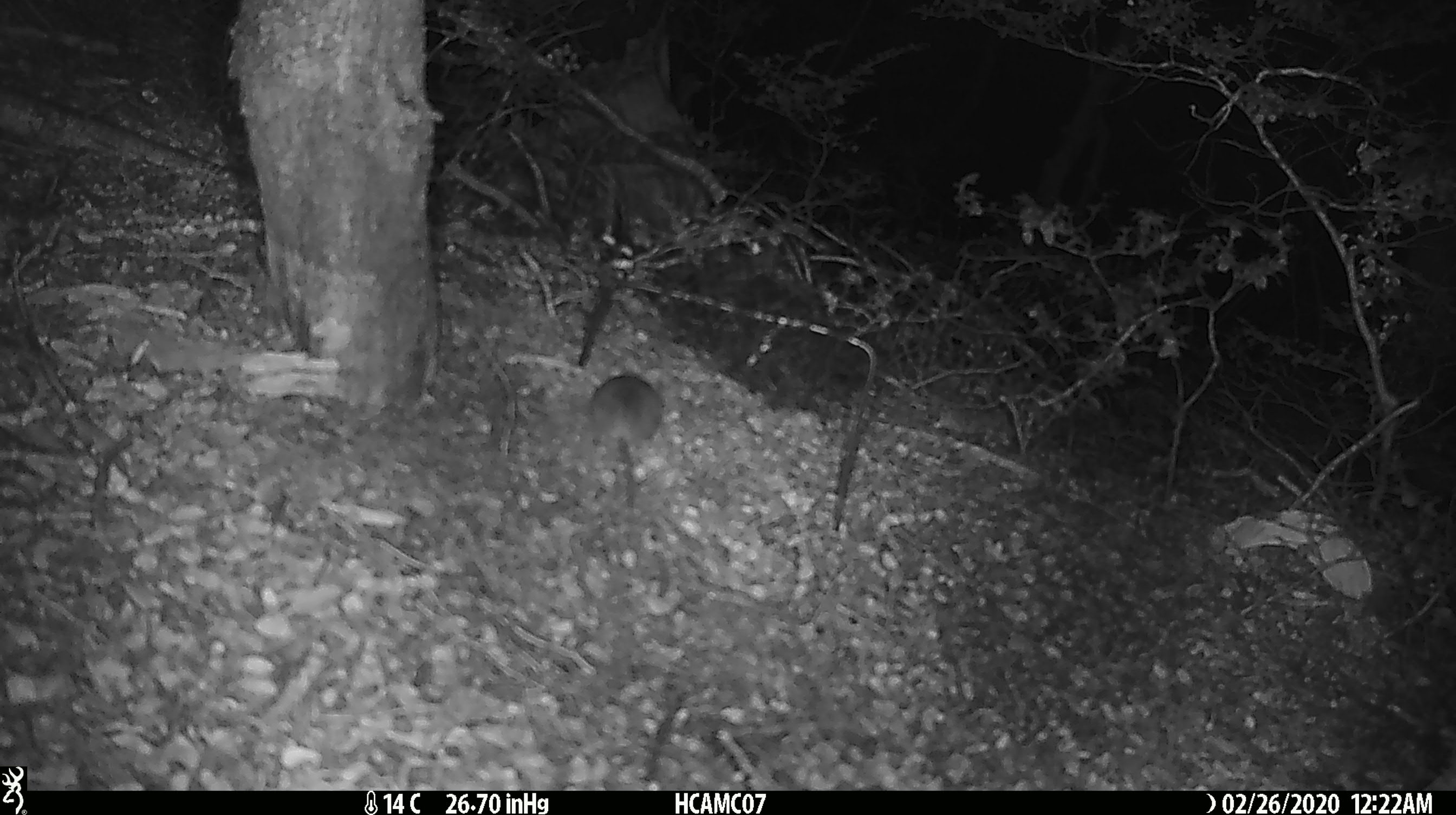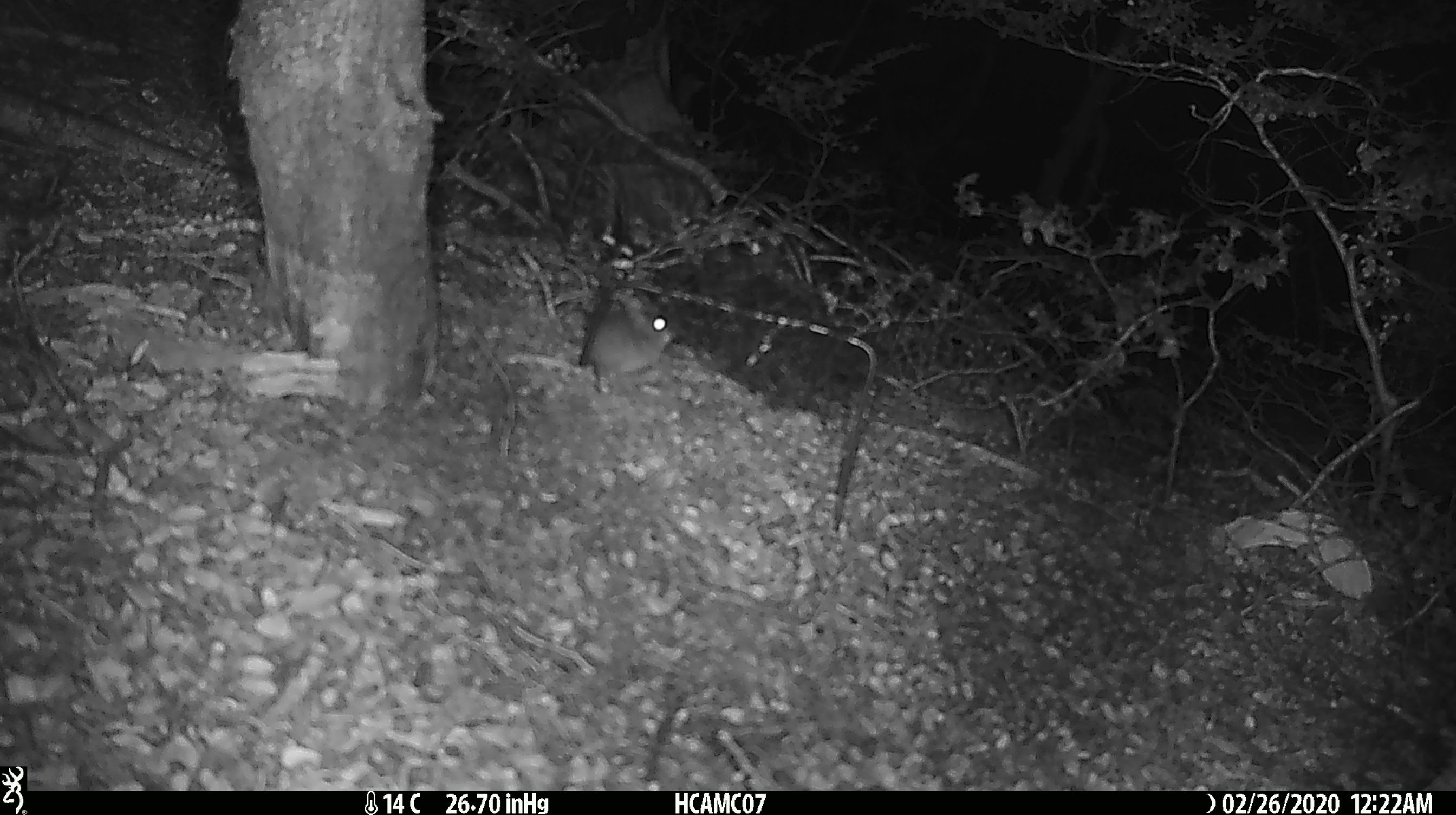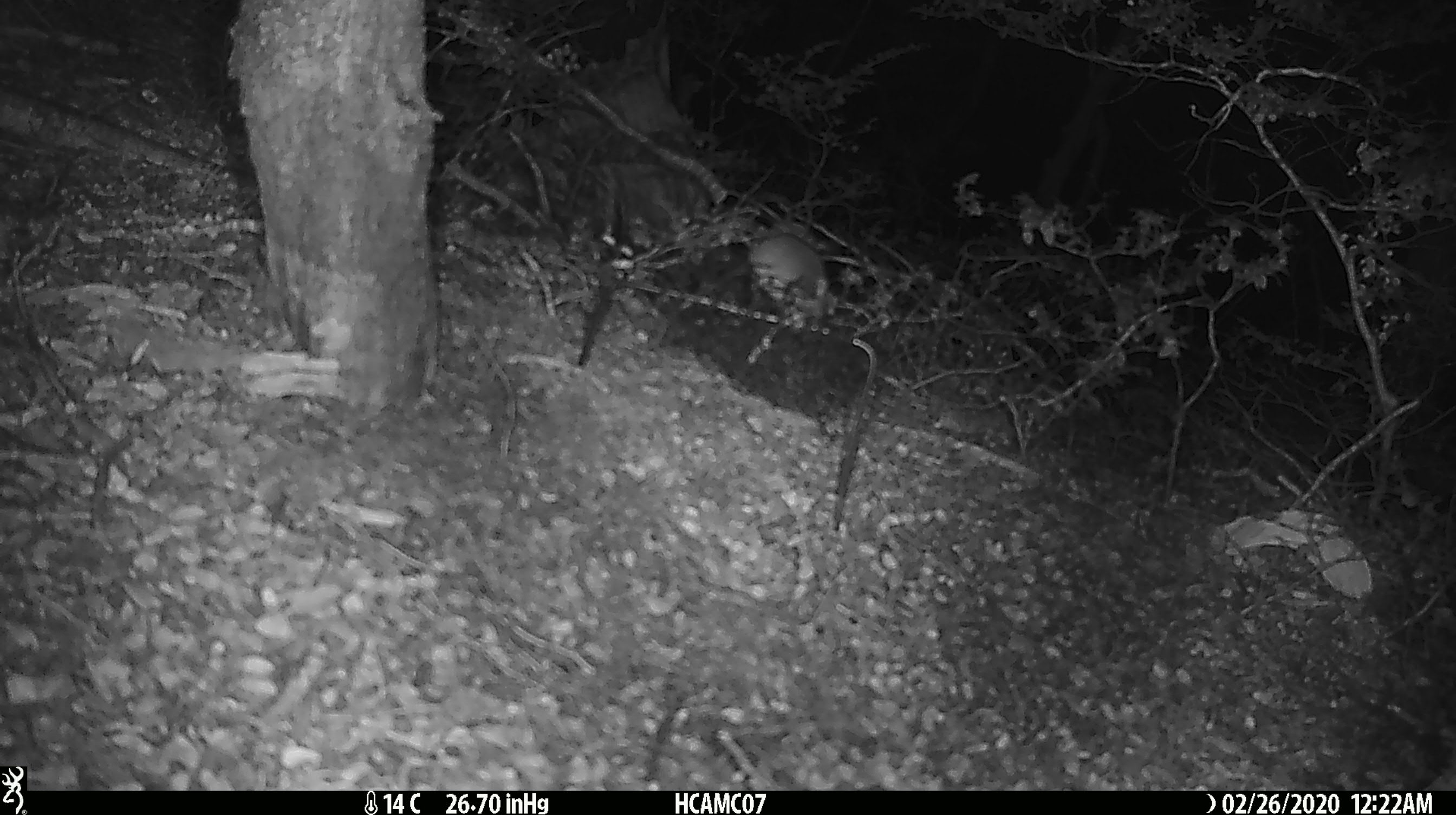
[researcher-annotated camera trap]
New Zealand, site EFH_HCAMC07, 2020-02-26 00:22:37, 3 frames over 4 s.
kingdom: Animalia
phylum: Chordata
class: Mammalia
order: Rodentia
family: Muridae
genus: Mus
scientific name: Mus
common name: mouse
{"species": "mouse (Mus)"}